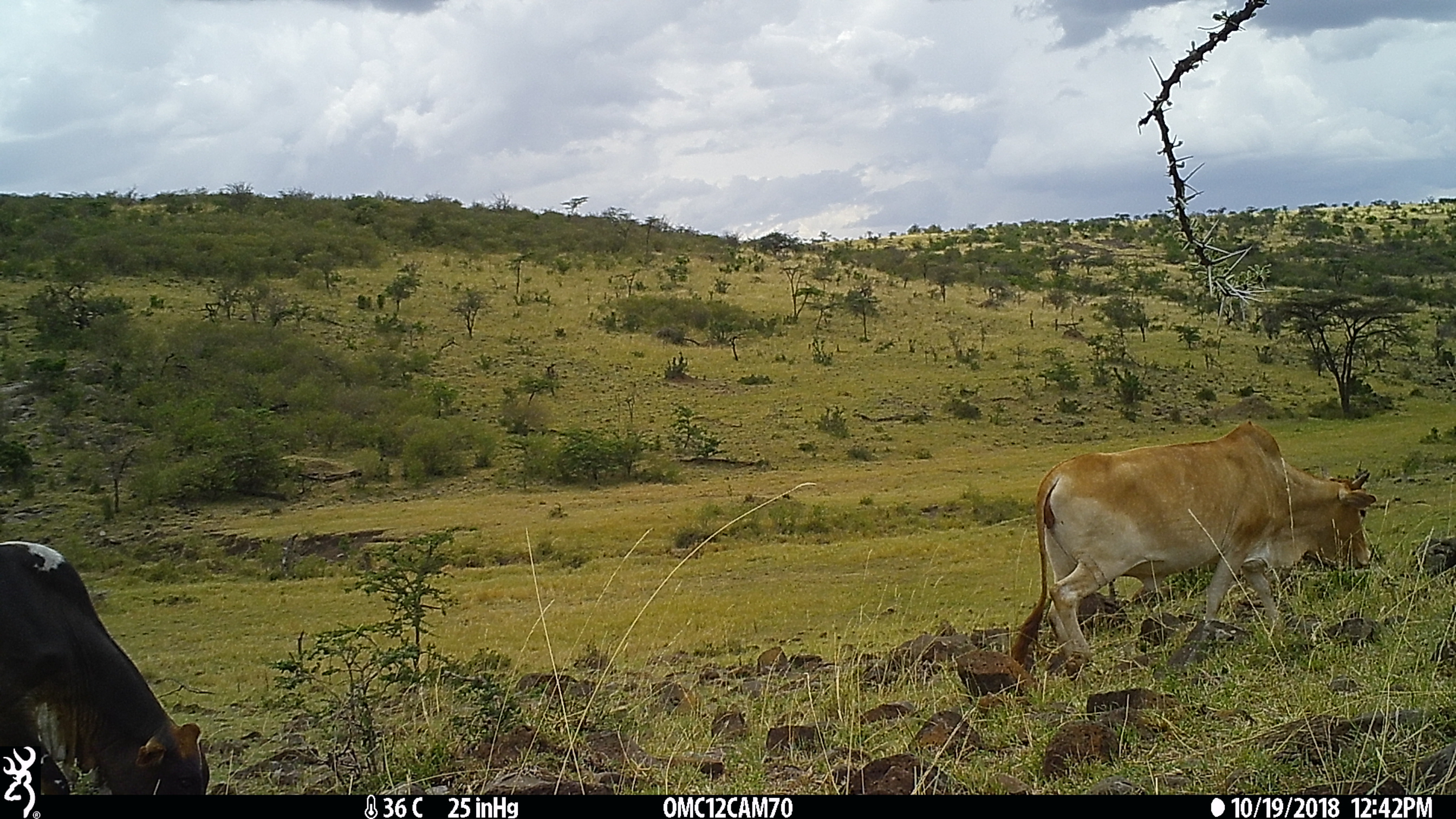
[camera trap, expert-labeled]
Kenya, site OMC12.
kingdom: Animalia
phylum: Chordata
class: Mammalia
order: Artiodactyla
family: Bovidae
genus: Bos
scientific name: Bos taurus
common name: cattle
Cattle (Bos taurus).